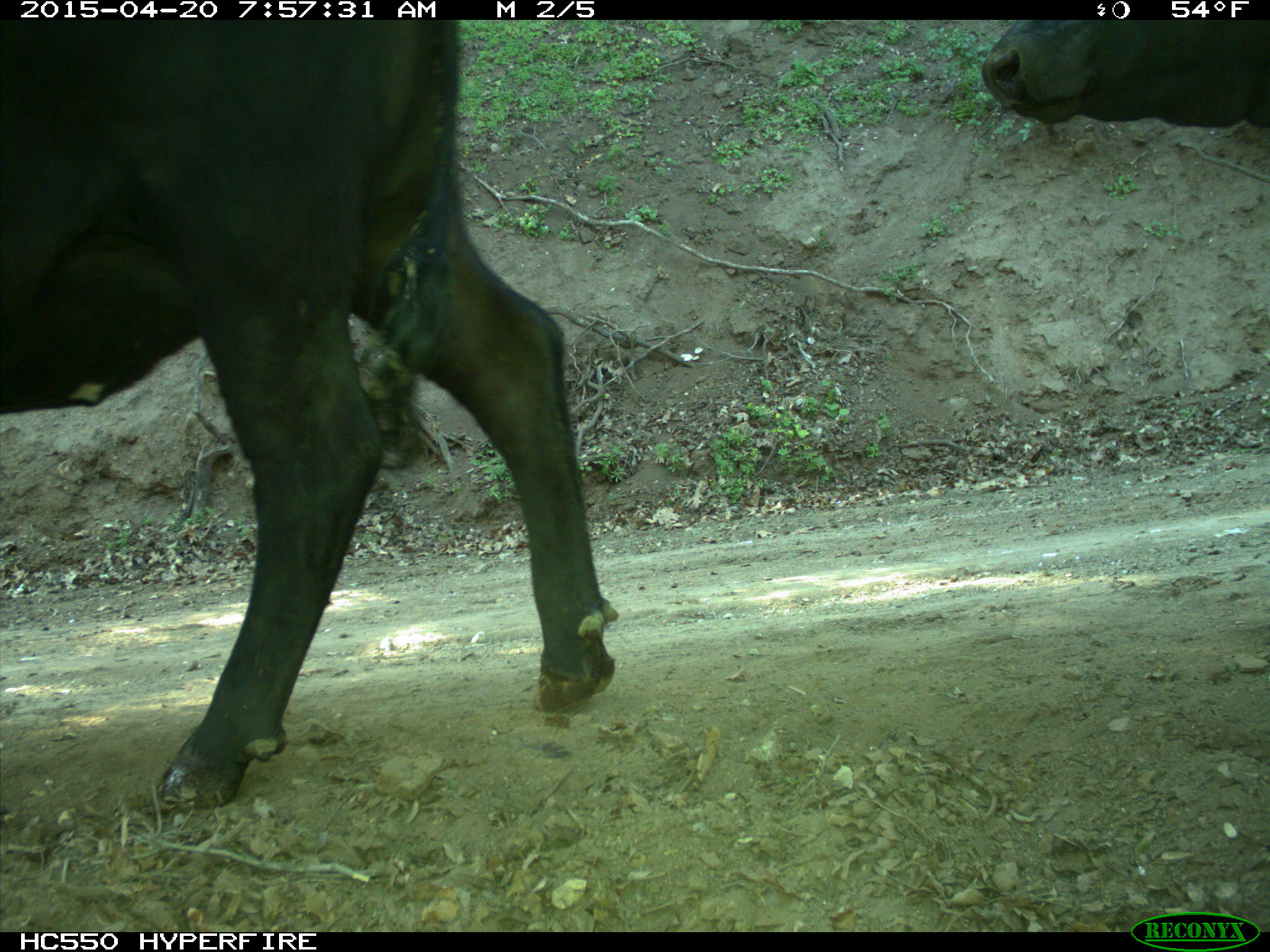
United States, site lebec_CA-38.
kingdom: Animalia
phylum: Chordata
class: Mammalia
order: Artiodactyla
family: Bovidae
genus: Bos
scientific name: Bos taurus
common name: domestic cow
Bos taurus (domestic cow).